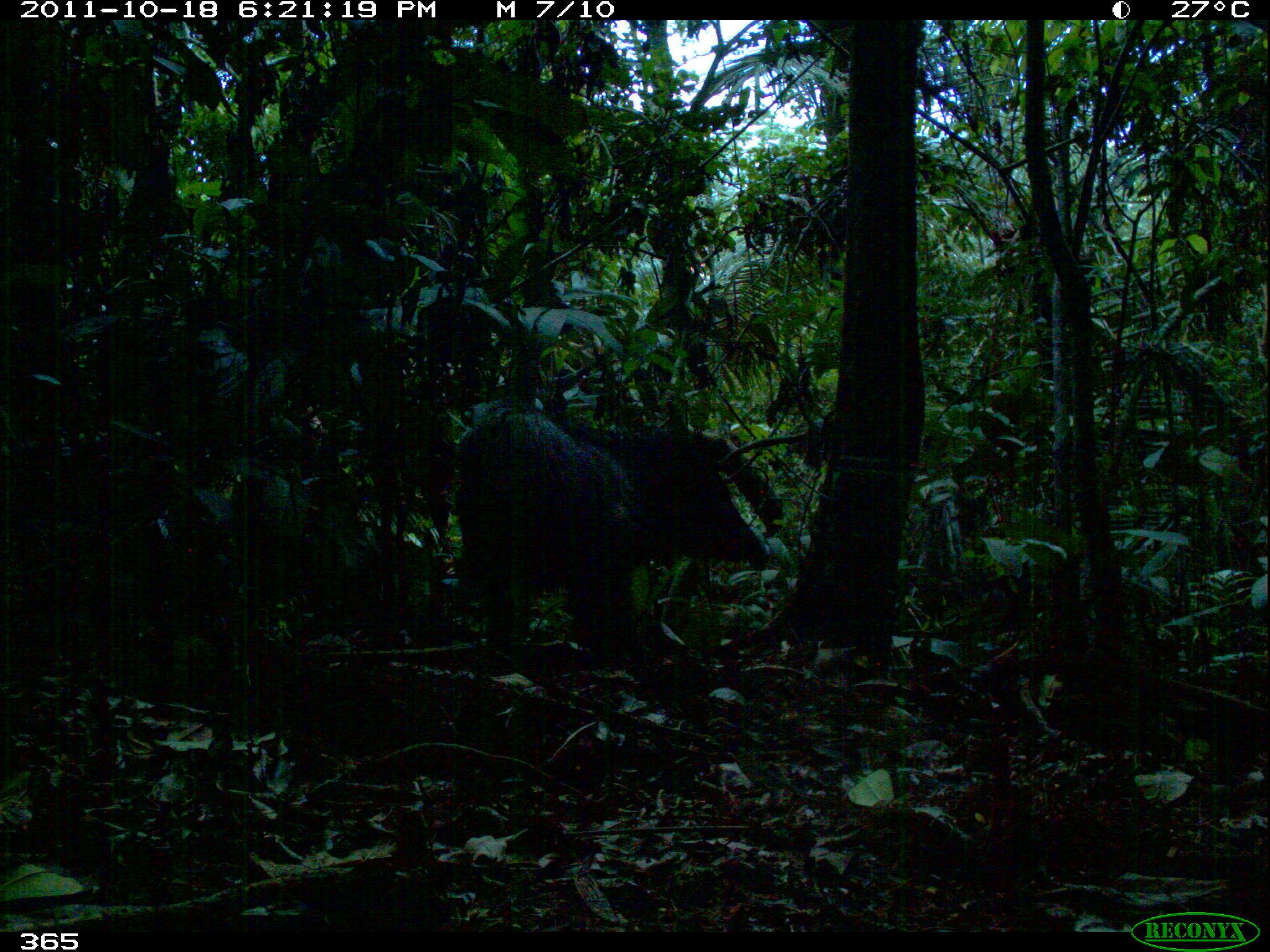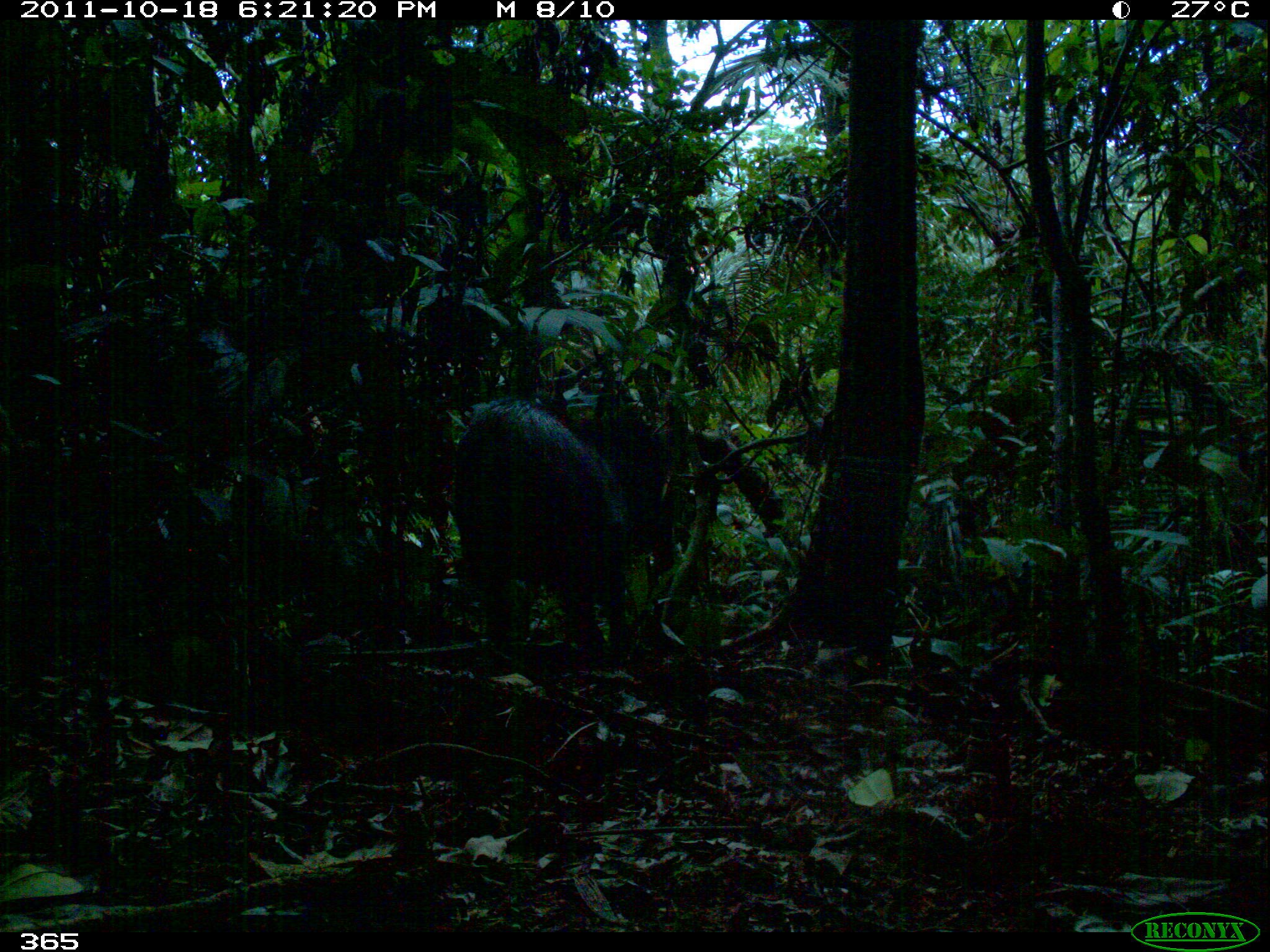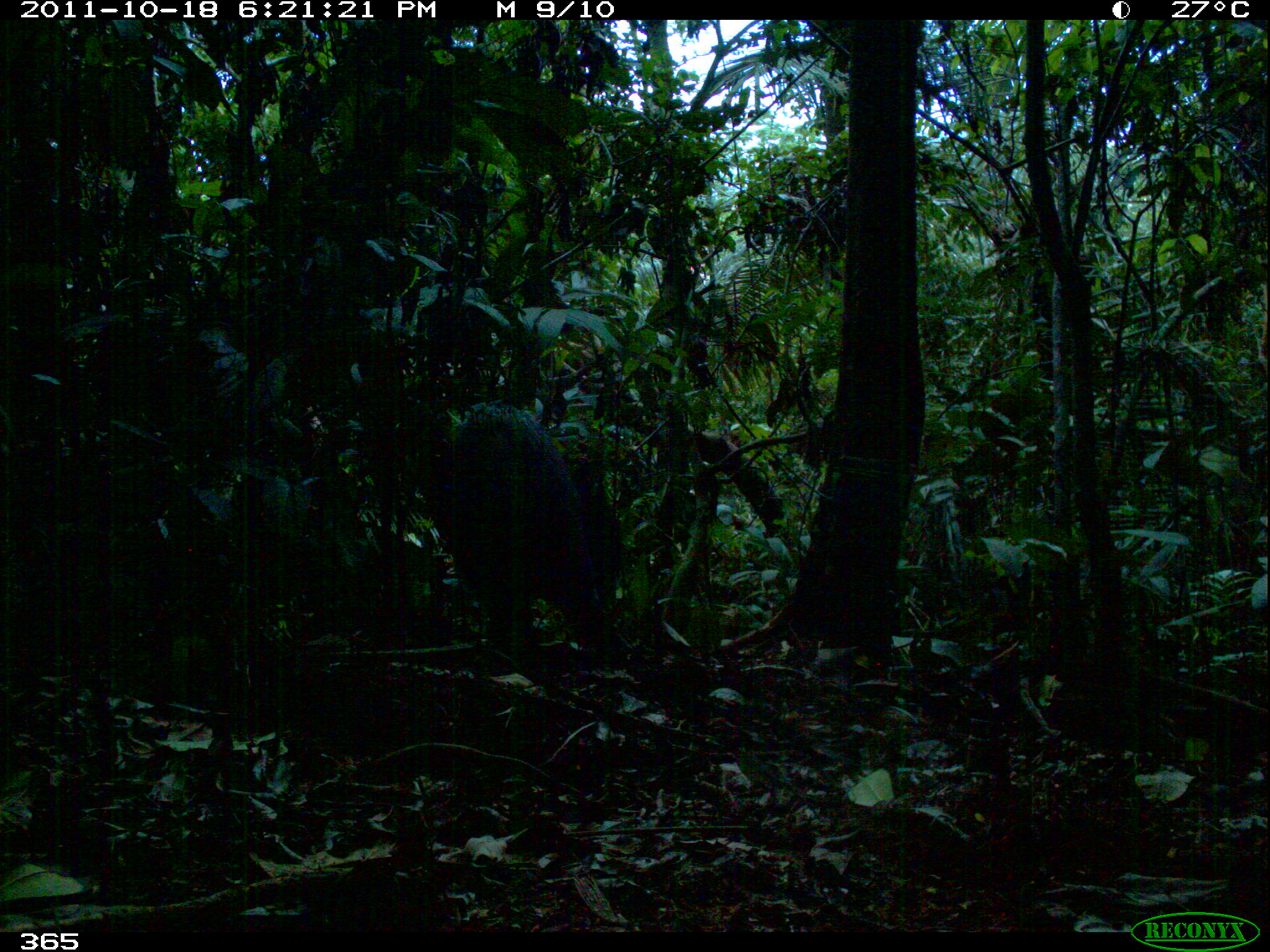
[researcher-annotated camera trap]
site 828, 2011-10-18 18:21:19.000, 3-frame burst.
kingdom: Animalia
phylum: Chordata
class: Mammalia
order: Artiodactyla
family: Tayassuidae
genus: Tayassu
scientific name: Tayassu pecari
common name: white-lipped peccary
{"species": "Tayassu pecari (white-lipped peccary)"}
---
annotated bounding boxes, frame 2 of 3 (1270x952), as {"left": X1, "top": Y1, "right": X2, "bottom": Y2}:
tayassu pecari: {"left": 448, "top": 398, "right": 627, "bottom": 662}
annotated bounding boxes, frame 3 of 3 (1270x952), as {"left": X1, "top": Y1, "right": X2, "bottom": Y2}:
tayassu pecari: {"left": 432, "top": 405, "right": 616, "bottom": 686}